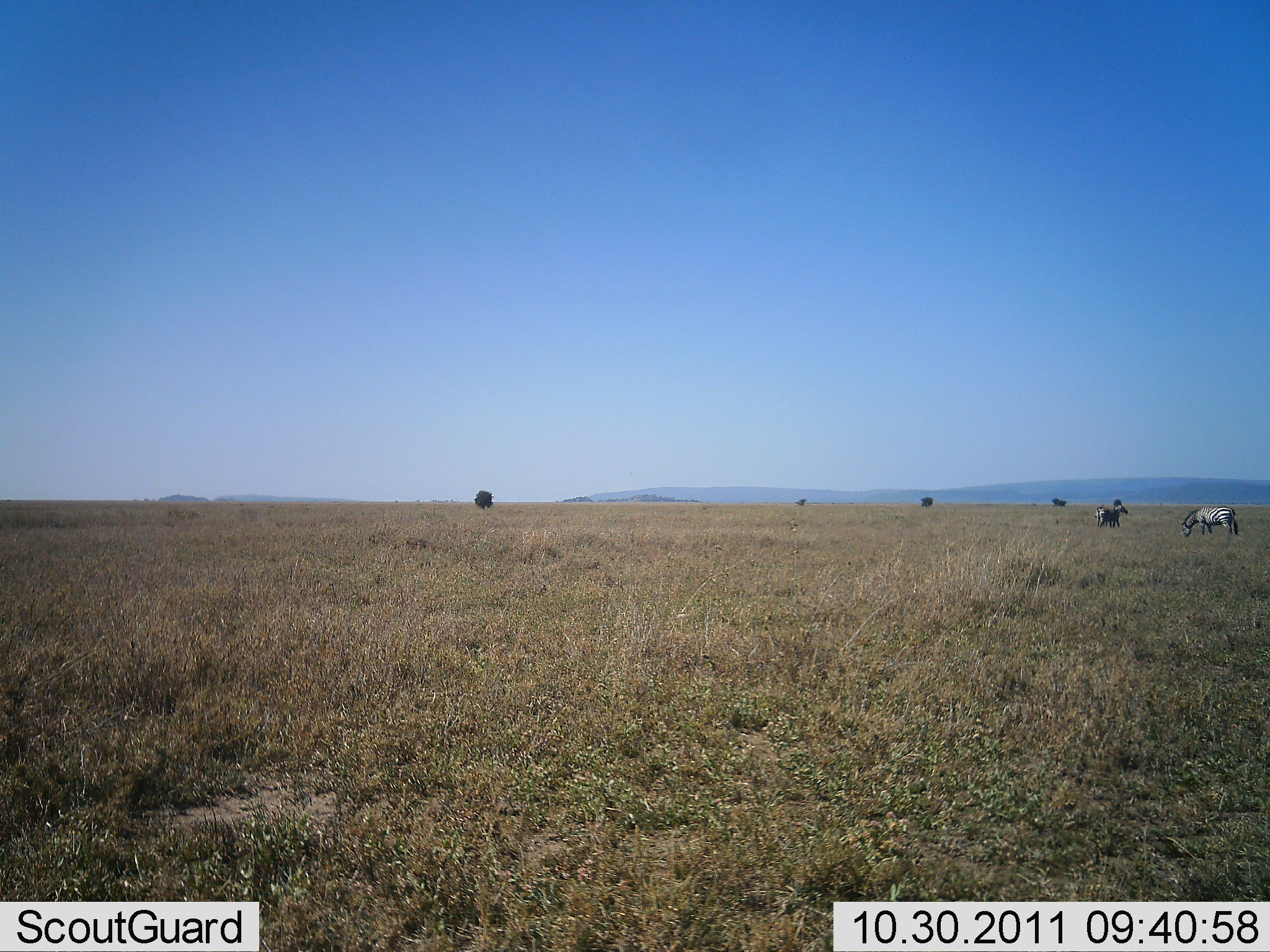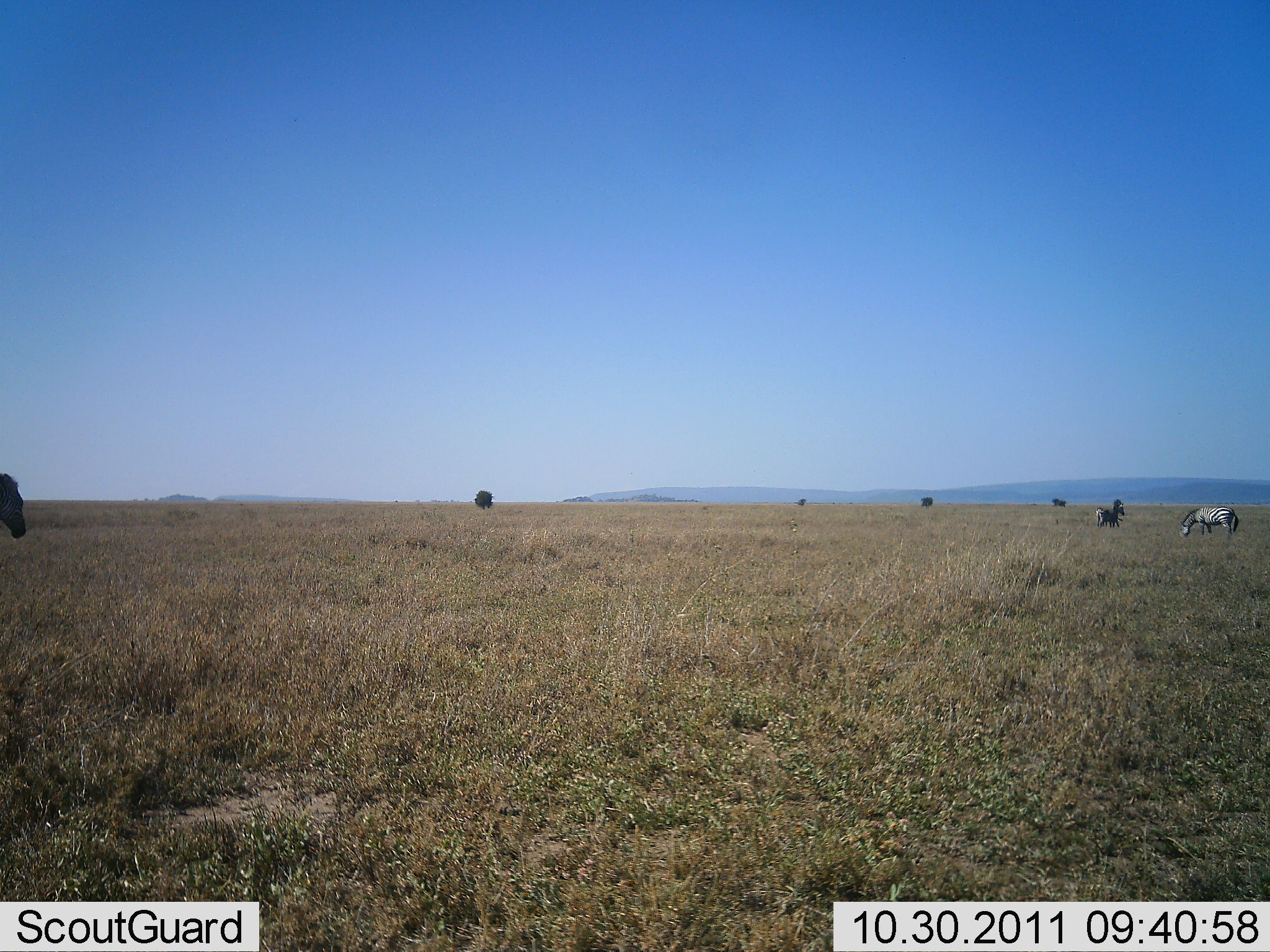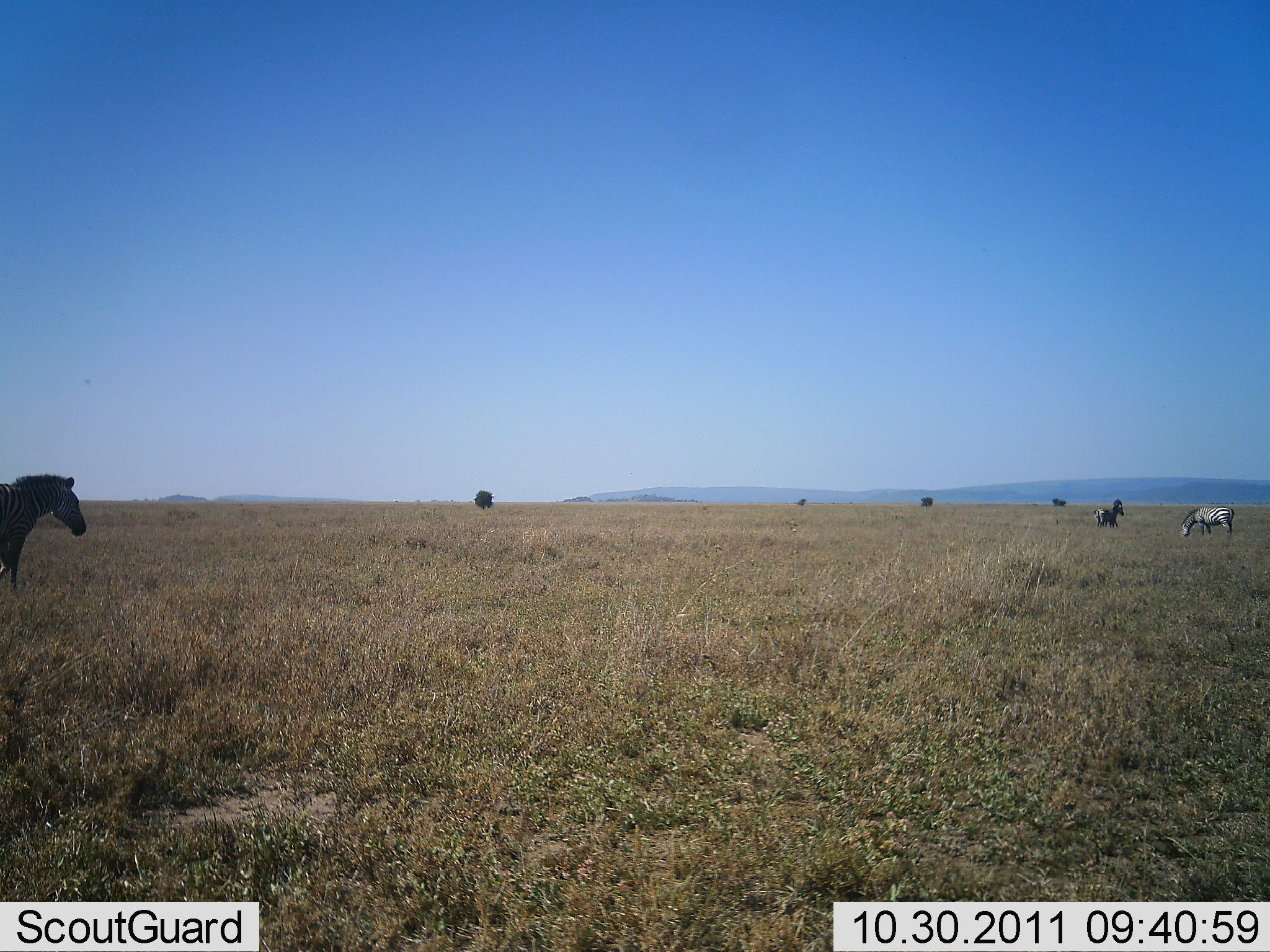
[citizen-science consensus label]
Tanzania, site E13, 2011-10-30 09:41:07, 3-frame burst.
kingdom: Animalia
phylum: Chordata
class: Mammalia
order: Perissodactyla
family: Equidae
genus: Equus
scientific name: Equus quagga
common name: plains zebra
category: zebra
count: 3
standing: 40%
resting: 10%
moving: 60%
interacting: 0%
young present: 0%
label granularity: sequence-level